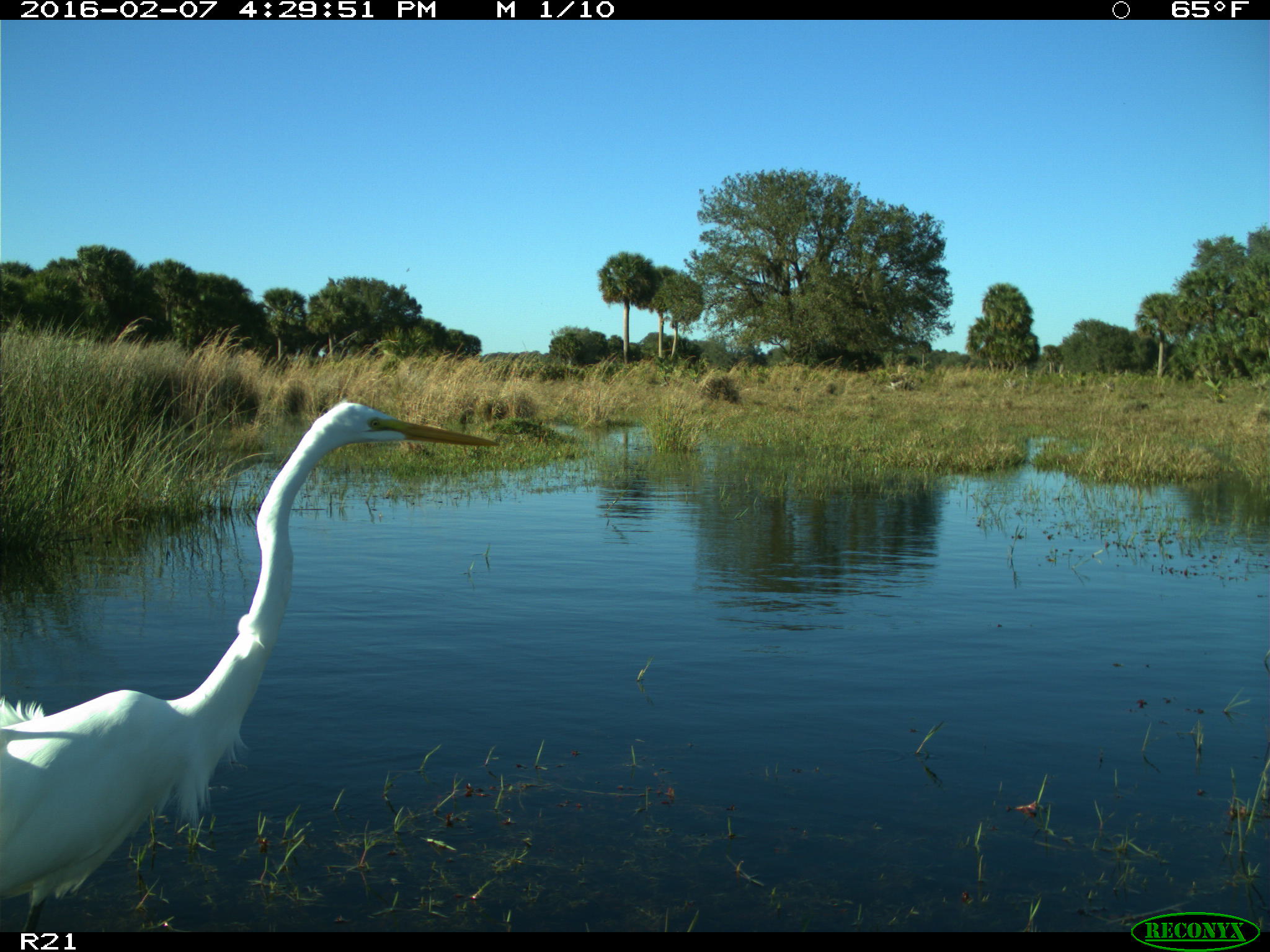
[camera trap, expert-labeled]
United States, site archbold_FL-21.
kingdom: Animalia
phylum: Chordata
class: Aves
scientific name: Aves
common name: birds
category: unidentified bird